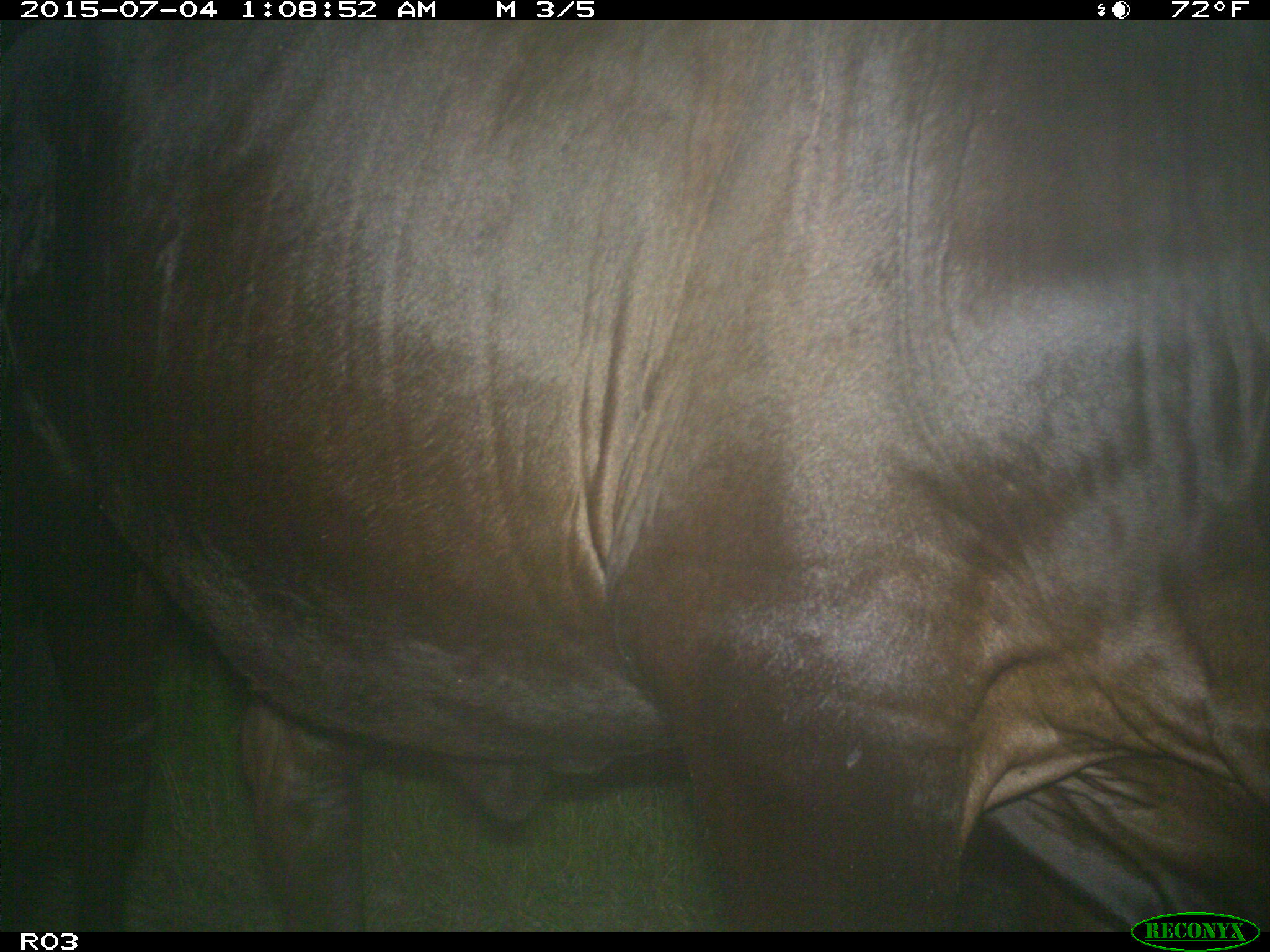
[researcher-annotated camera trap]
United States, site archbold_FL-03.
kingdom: Animalia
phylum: Chordata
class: Mammalia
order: Artiodactyla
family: Bovidae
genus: Bos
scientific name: Bos taurus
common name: domestic cow